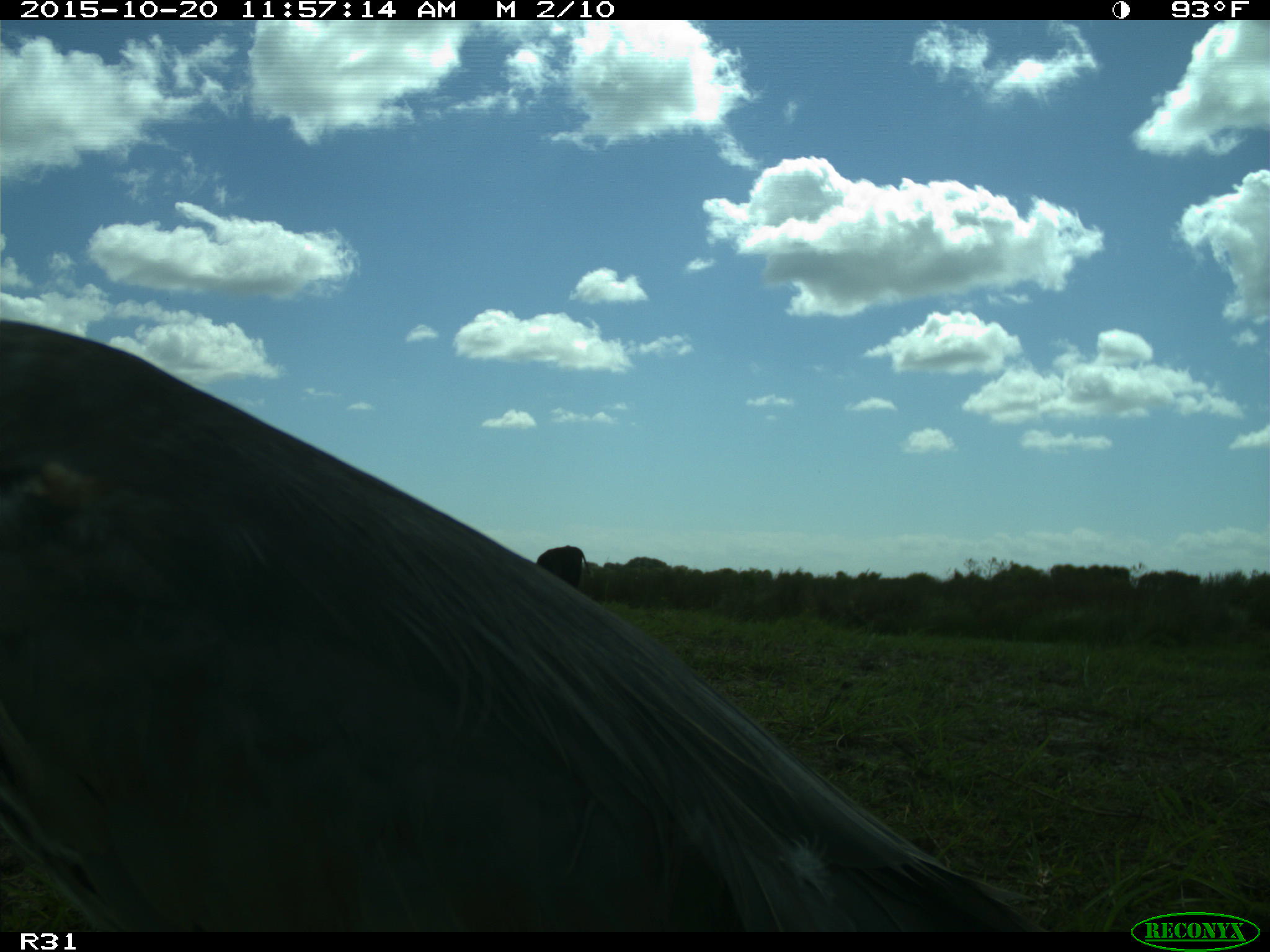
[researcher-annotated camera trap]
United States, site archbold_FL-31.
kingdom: Animalia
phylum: Chordata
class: Mammalia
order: Artiodactyla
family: Bovidae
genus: Bos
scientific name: Bos taurus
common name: domestic cow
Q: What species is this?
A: Bos taurus (domestic cow).